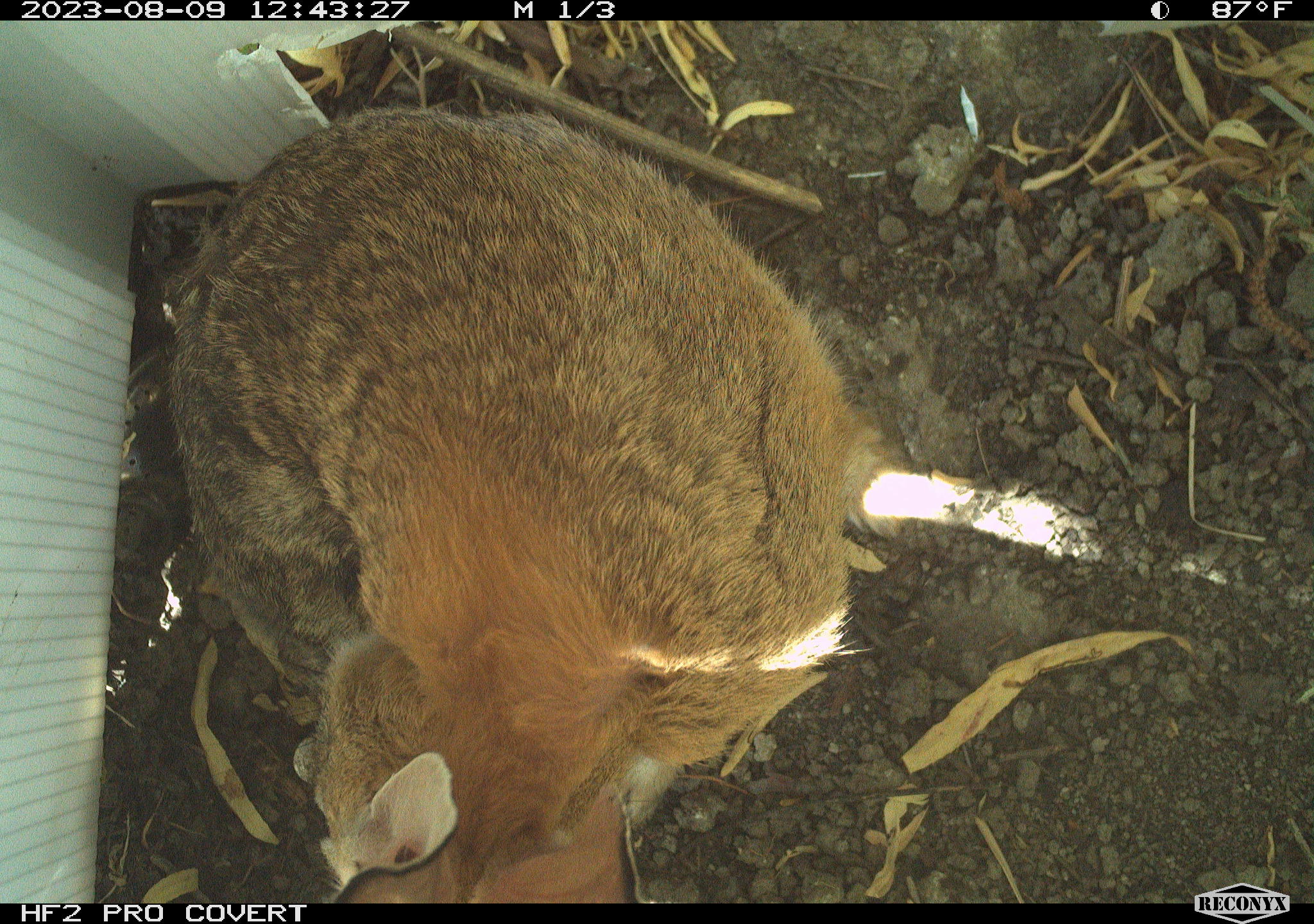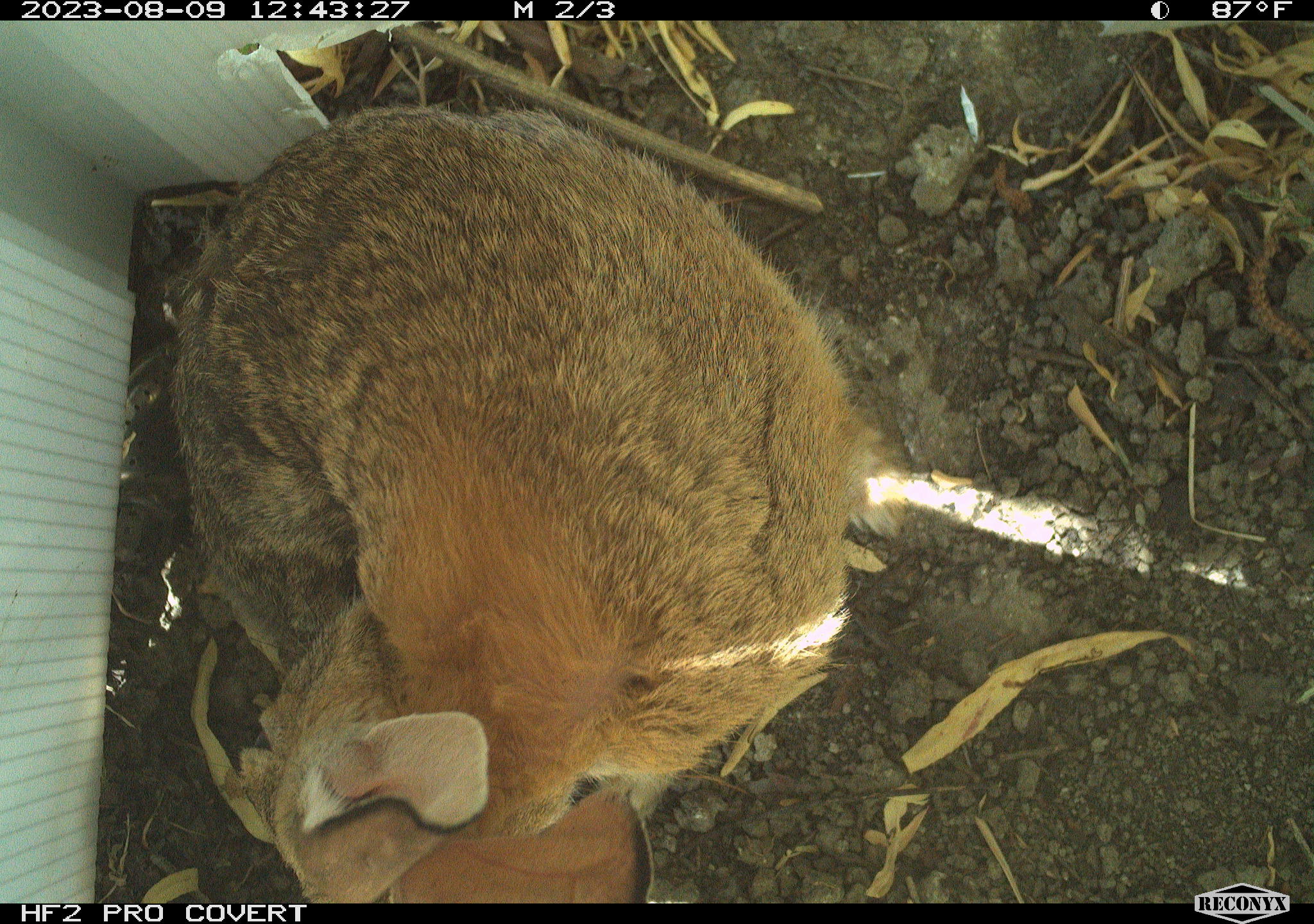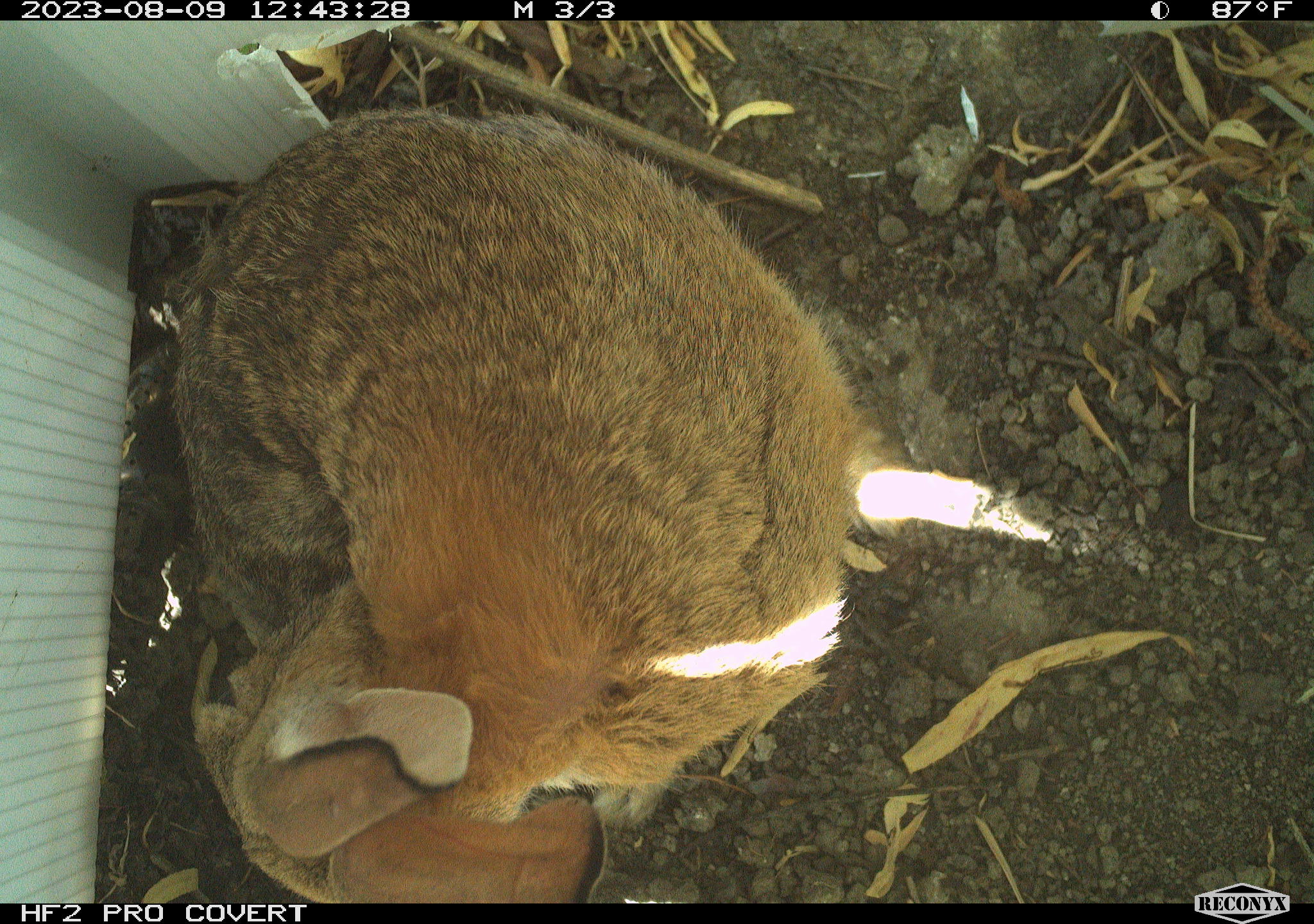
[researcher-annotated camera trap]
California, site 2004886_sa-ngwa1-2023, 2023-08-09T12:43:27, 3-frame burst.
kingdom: Animalia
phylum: Chordata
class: Mammalia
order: Lagomorpha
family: Leporidae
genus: Sylvilagus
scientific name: Sylvilagus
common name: cottontail rabbits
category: sylvilagus species